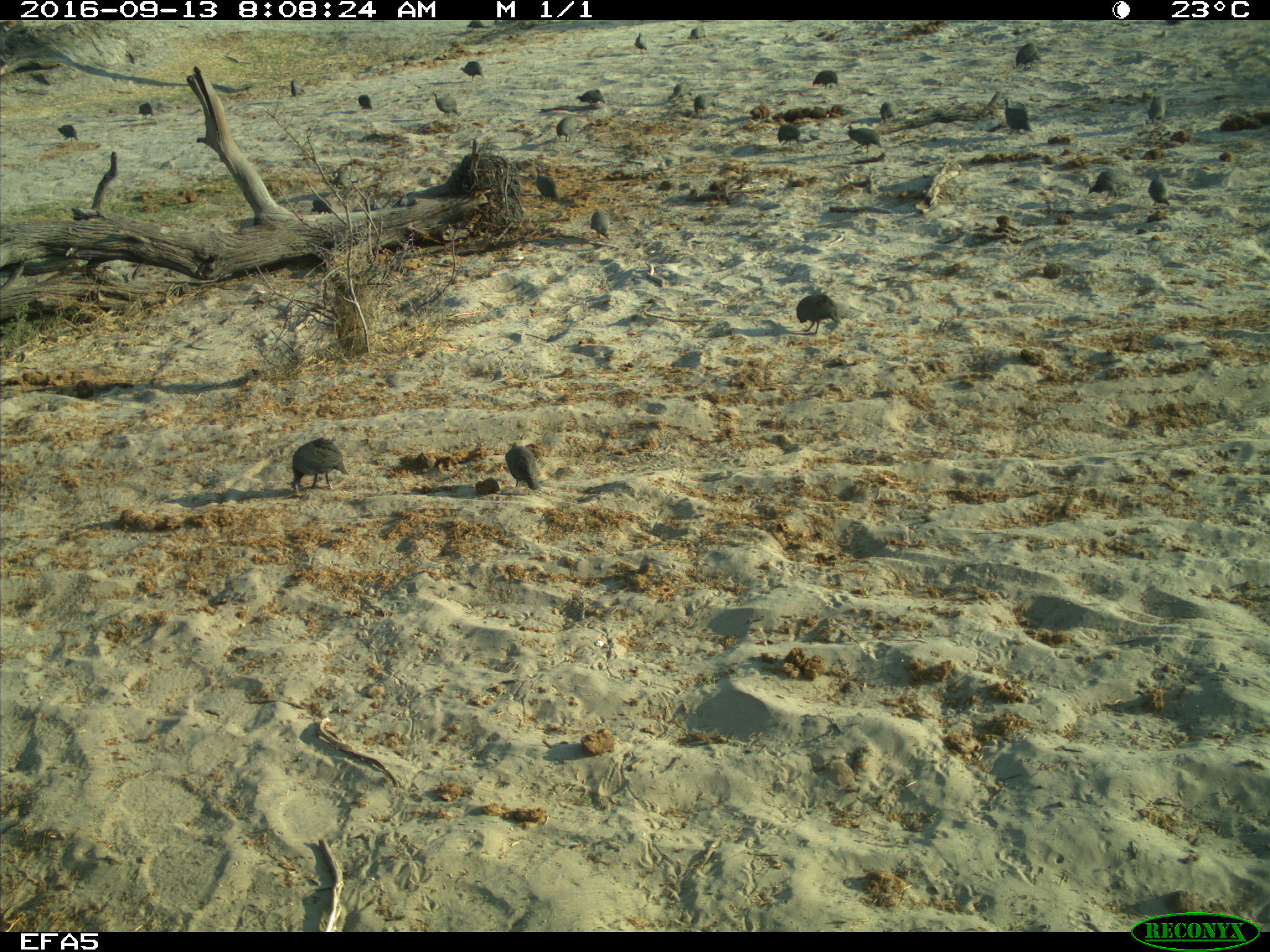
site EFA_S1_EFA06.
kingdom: Animalia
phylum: Chordata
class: Aves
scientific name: Aves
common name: bird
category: birdother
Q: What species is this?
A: Birdother (bird) (Aves).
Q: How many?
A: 11-50.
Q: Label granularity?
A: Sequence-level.